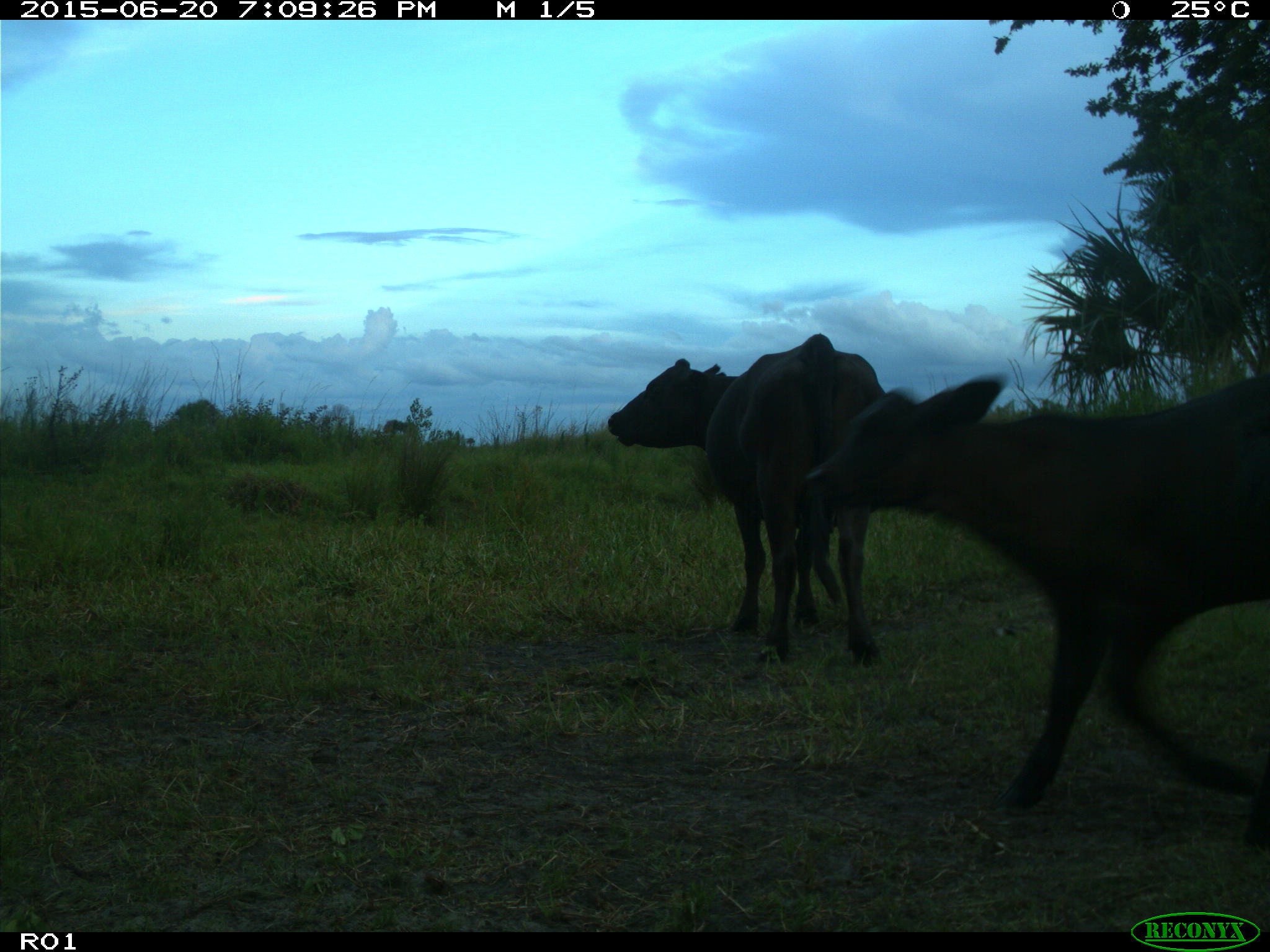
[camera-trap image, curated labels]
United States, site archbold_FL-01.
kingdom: Animalia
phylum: Chordata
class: Mammalia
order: Artiodactyla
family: Bovidae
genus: Bos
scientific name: Bos taurus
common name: domestic cow